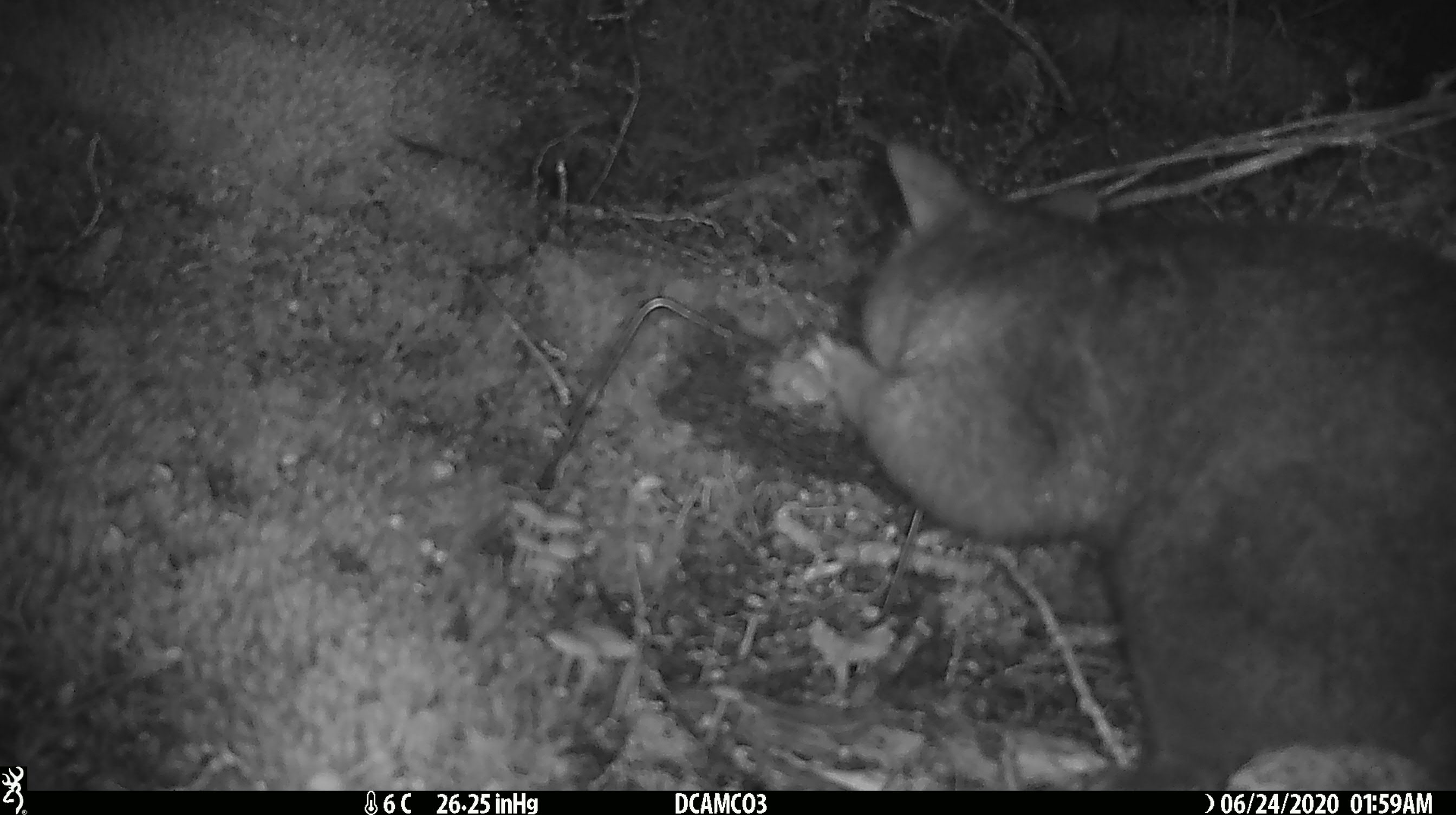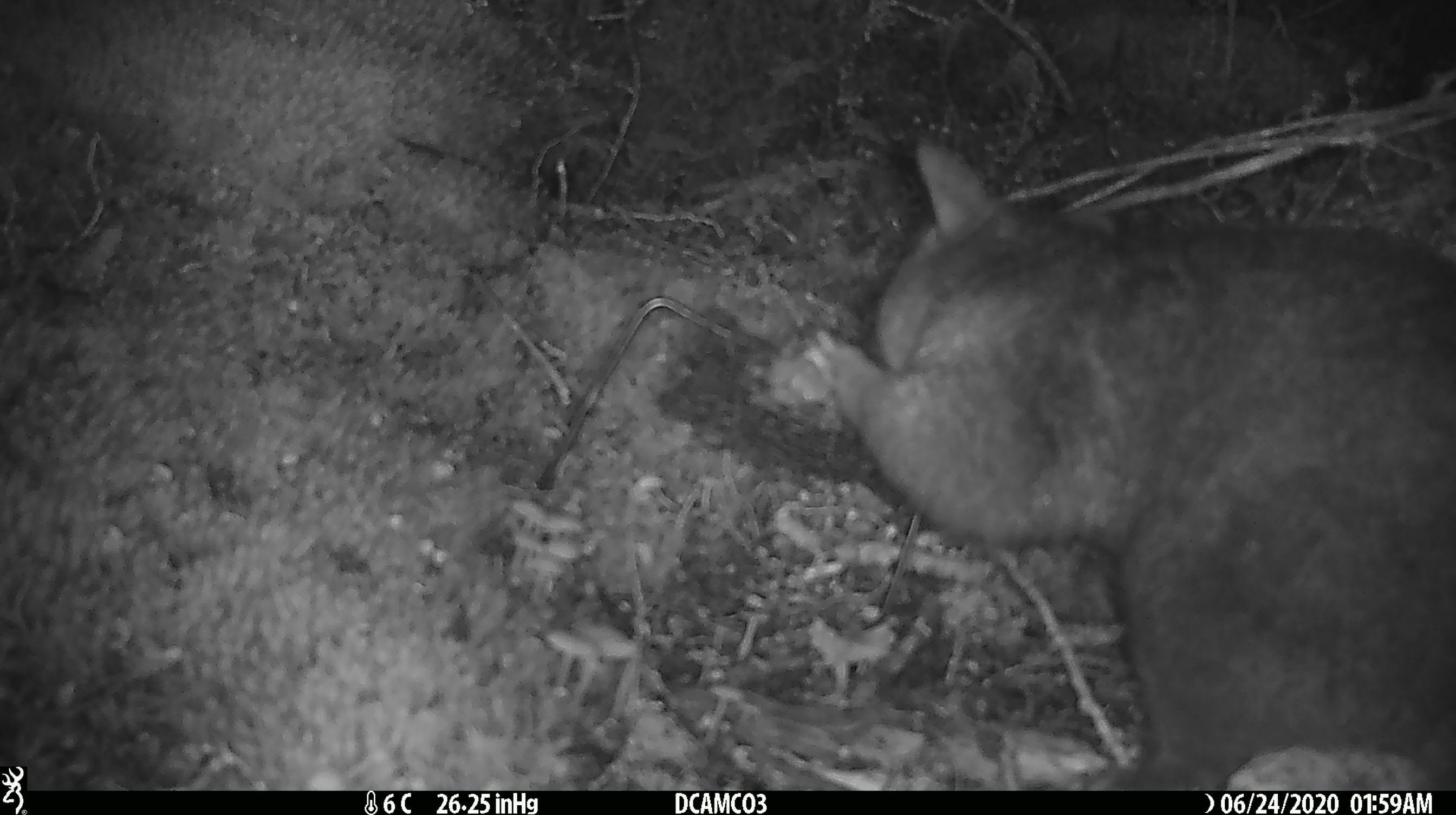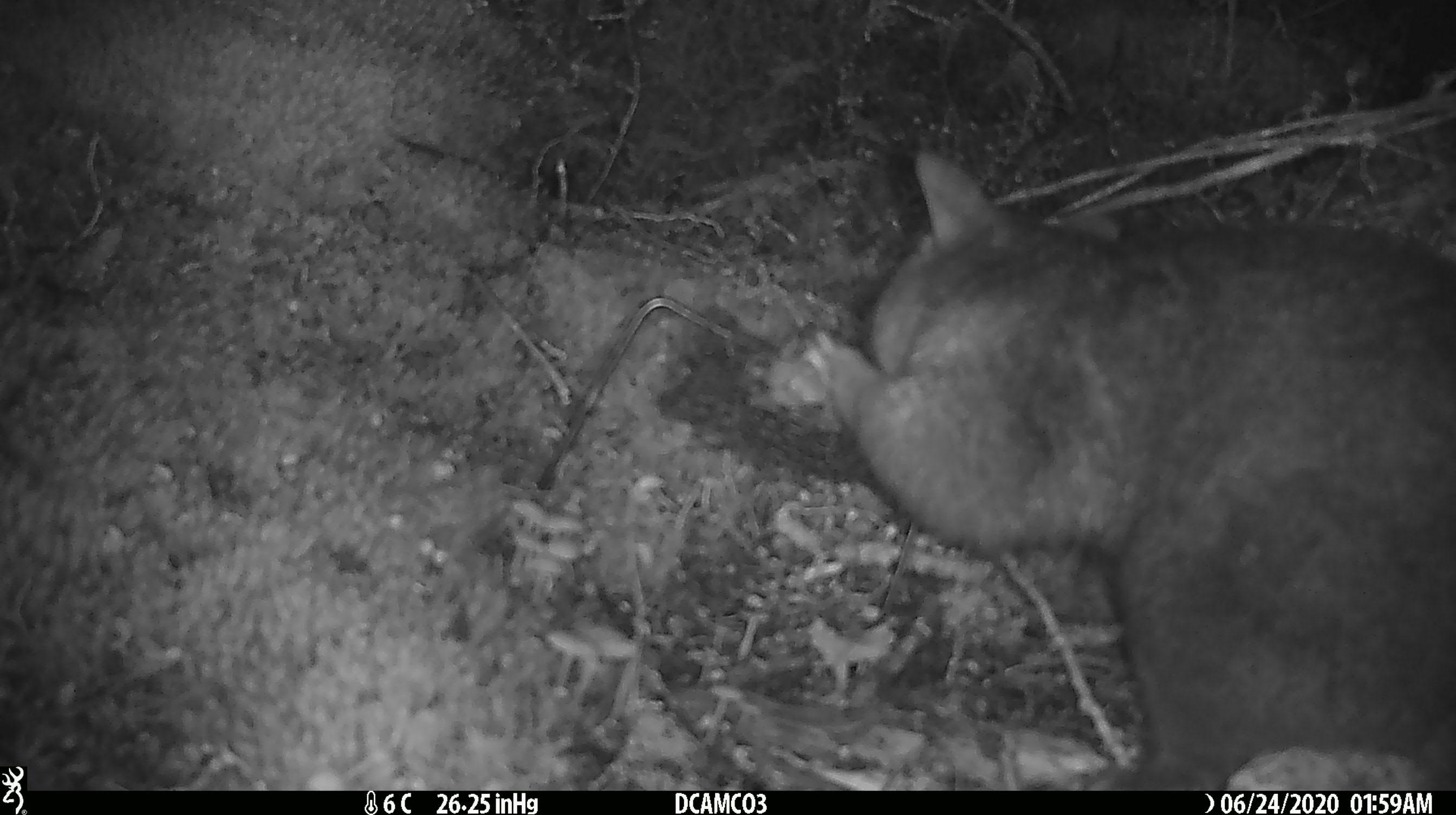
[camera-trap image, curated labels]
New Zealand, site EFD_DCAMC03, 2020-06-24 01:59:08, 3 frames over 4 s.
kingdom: Animalia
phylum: Chordata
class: Mammalia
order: Diprotodontia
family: Phalangeridae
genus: Trichosurus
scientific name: Trichosurus vulpecula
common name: common brushtail possum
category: possum